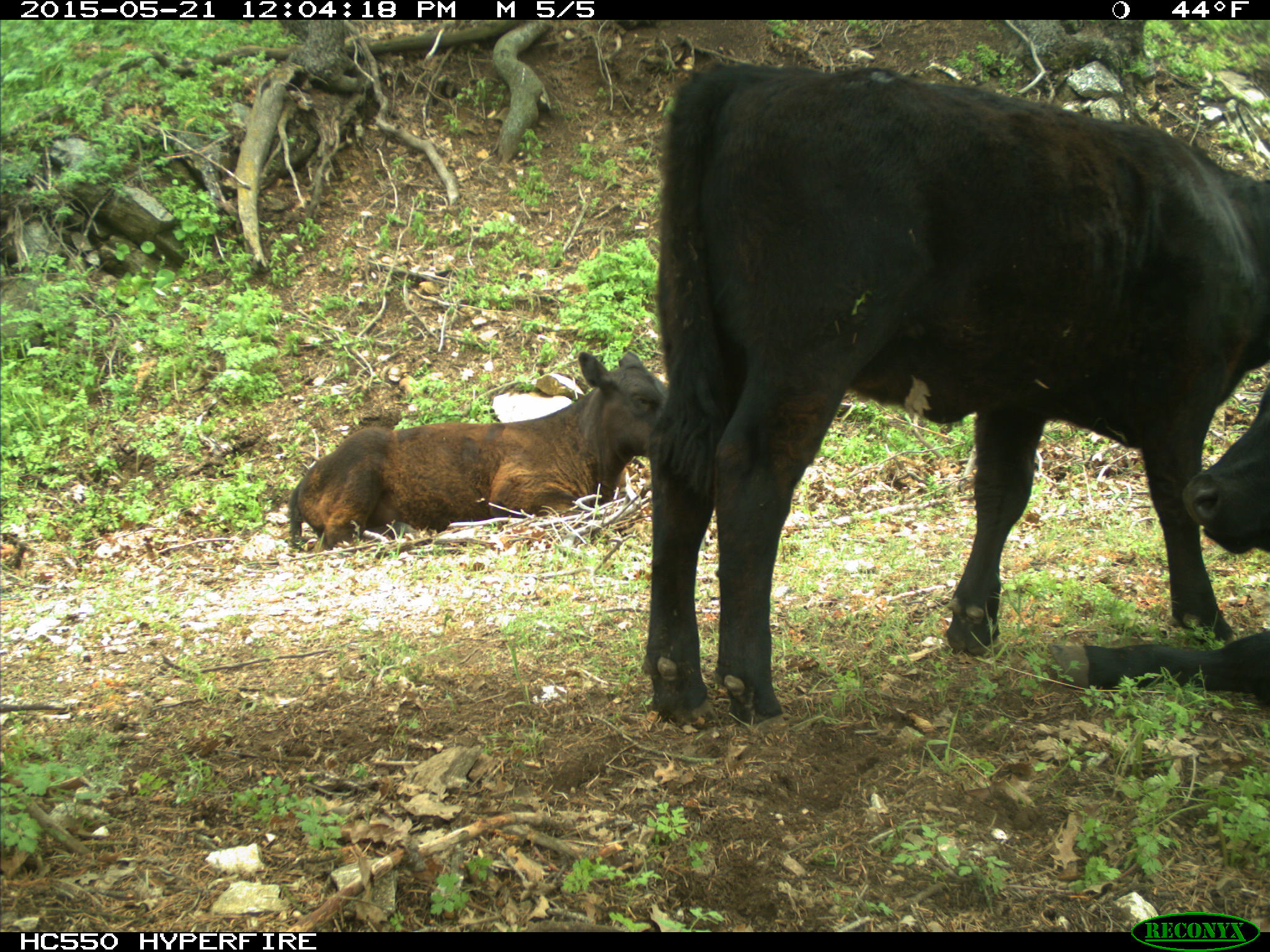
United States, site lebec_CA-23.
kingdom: Animalia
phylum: Chordata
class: Mammalia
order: Artiodactyla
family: Bovidae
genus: Bos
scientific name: Bos taurus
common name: domestic cow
Bos taurus (domestic cow).